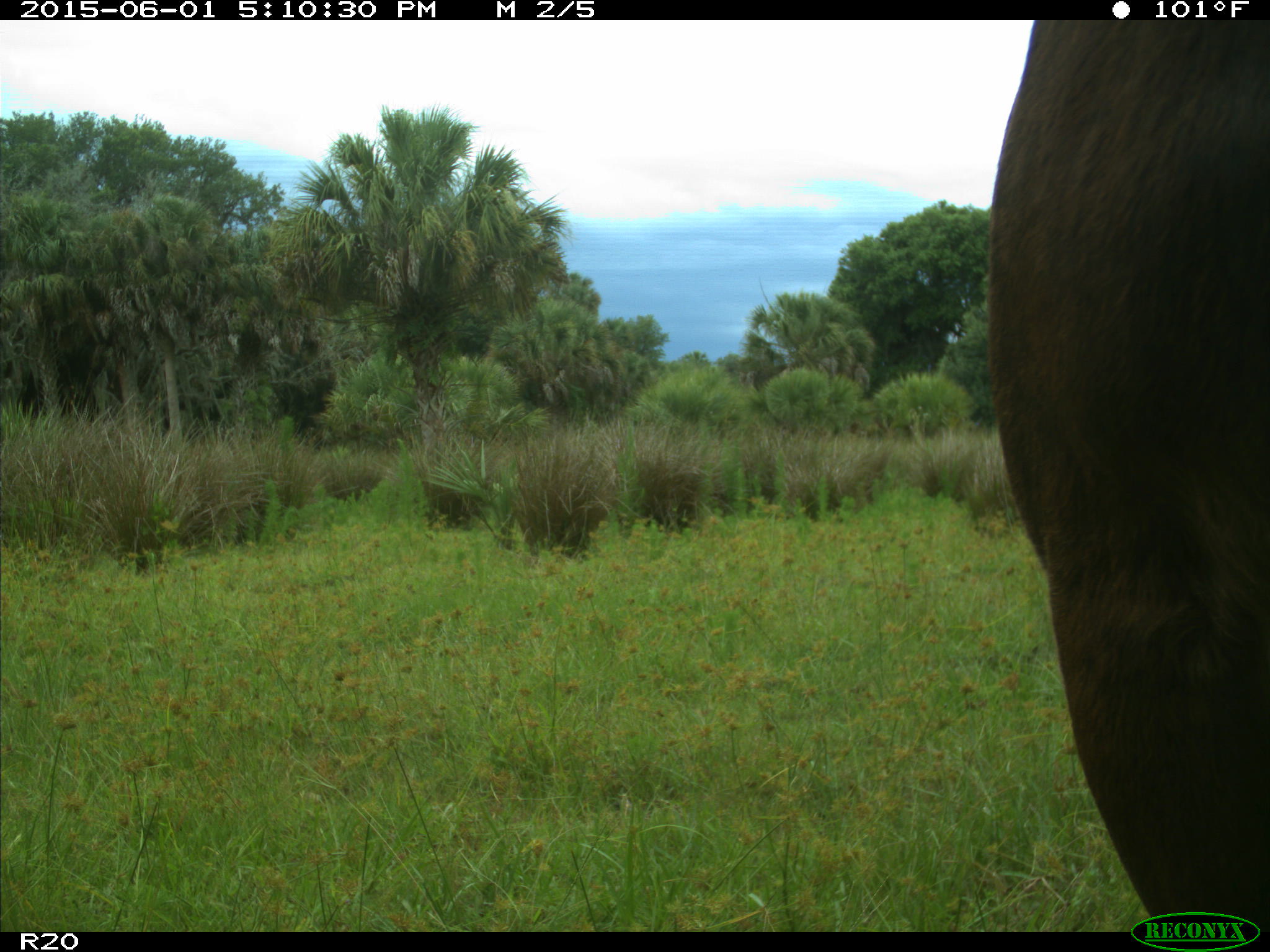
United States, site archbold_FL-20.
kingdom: Animalia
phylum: Chordata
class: Mammalia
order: Artiodactyla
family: Bovidae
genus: Bos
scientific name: Bos taurus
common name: domestic cow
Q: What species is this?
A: Bos taurus (domestic cow).